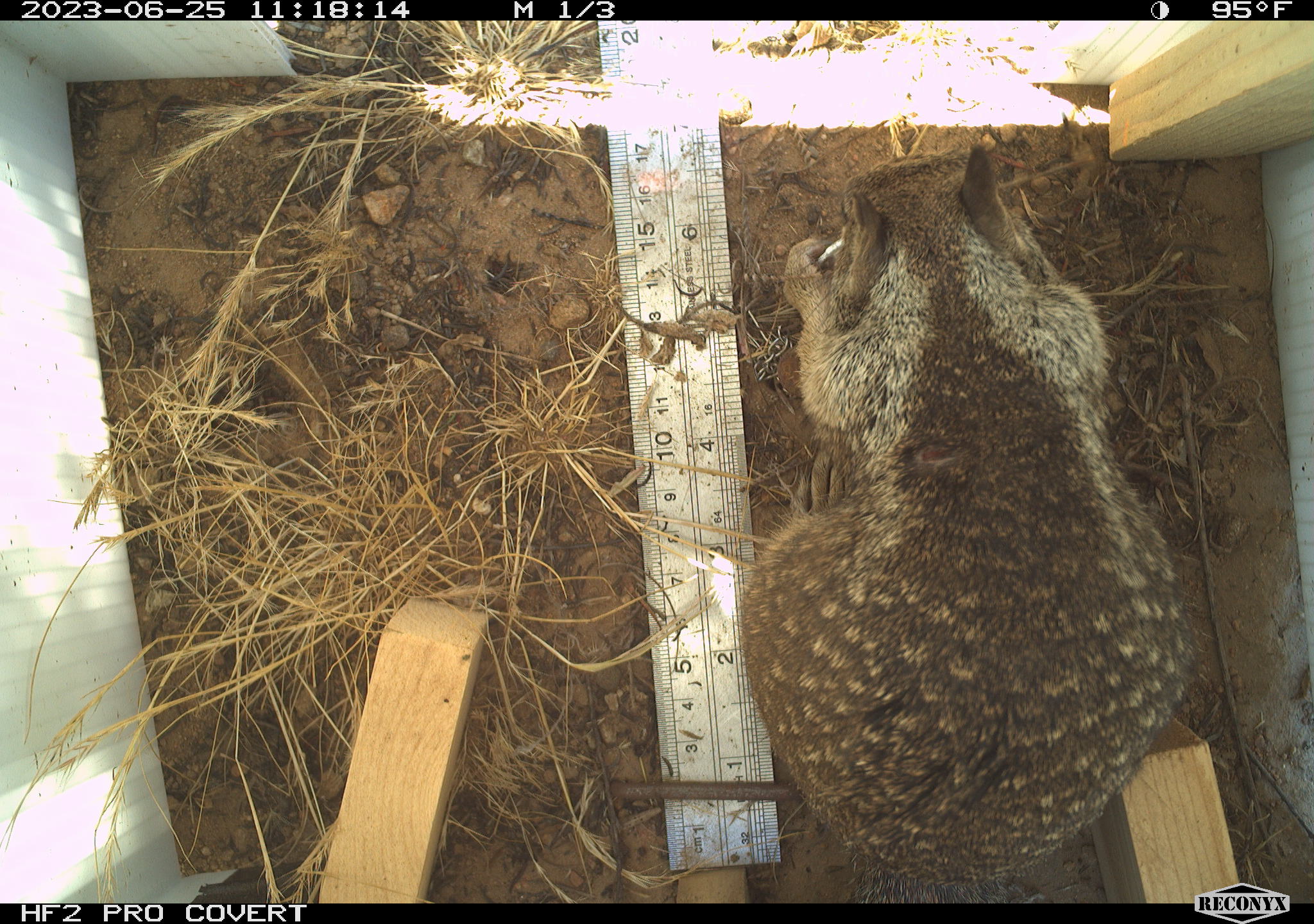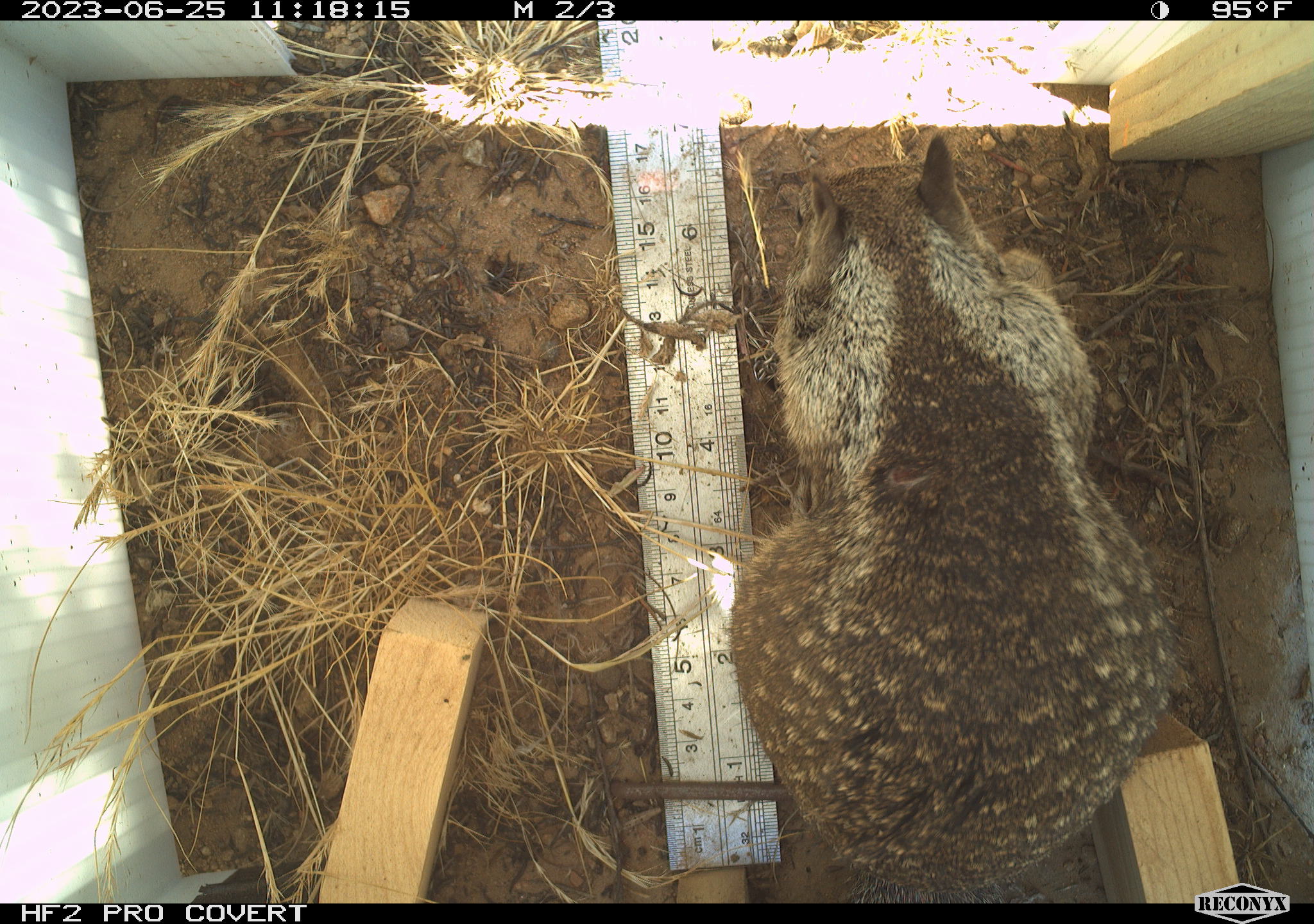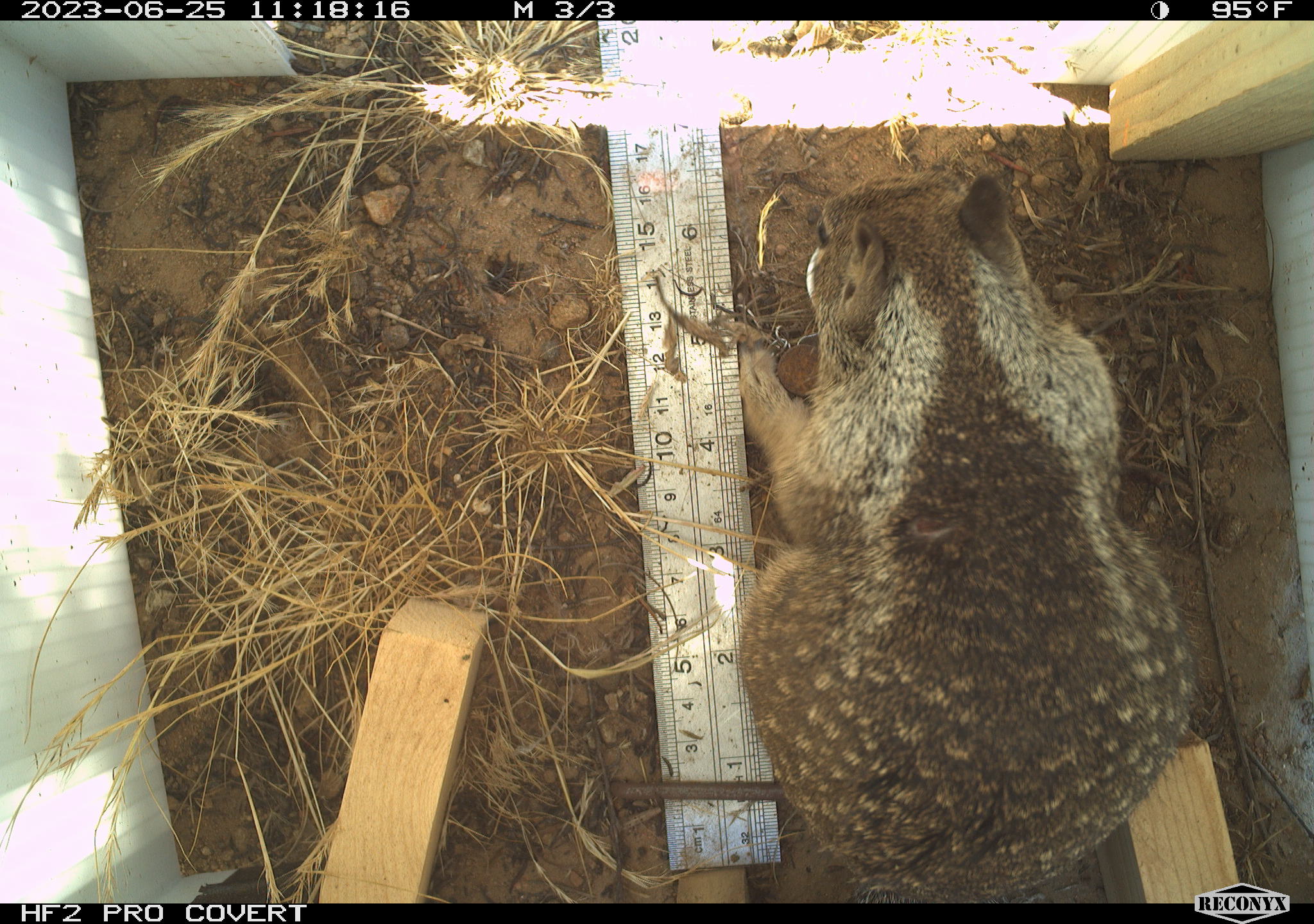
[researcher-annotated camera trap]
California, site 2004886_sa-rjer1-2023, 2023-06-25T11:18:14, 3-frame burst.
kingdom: Animalia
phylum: Chordata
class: Mammalia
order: Rodentia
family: Sciuridae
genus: Otospermophilus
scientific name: Otospermophilus beecheyi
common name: california ground squirrel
California ground squirrel (Otospermophilus beecheyi).